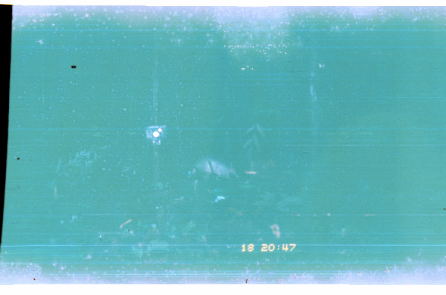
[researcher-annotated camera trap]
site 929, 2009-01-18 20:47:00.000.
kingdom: Animalia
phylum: Chordata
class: Mammalia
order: Cingulata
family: Dasypodidae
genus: Dasypus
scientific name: Dasypus novemcinctus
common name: nine-banded armadillo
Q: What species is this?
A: Dasypus novemcinctus (nine-banded armadillo).